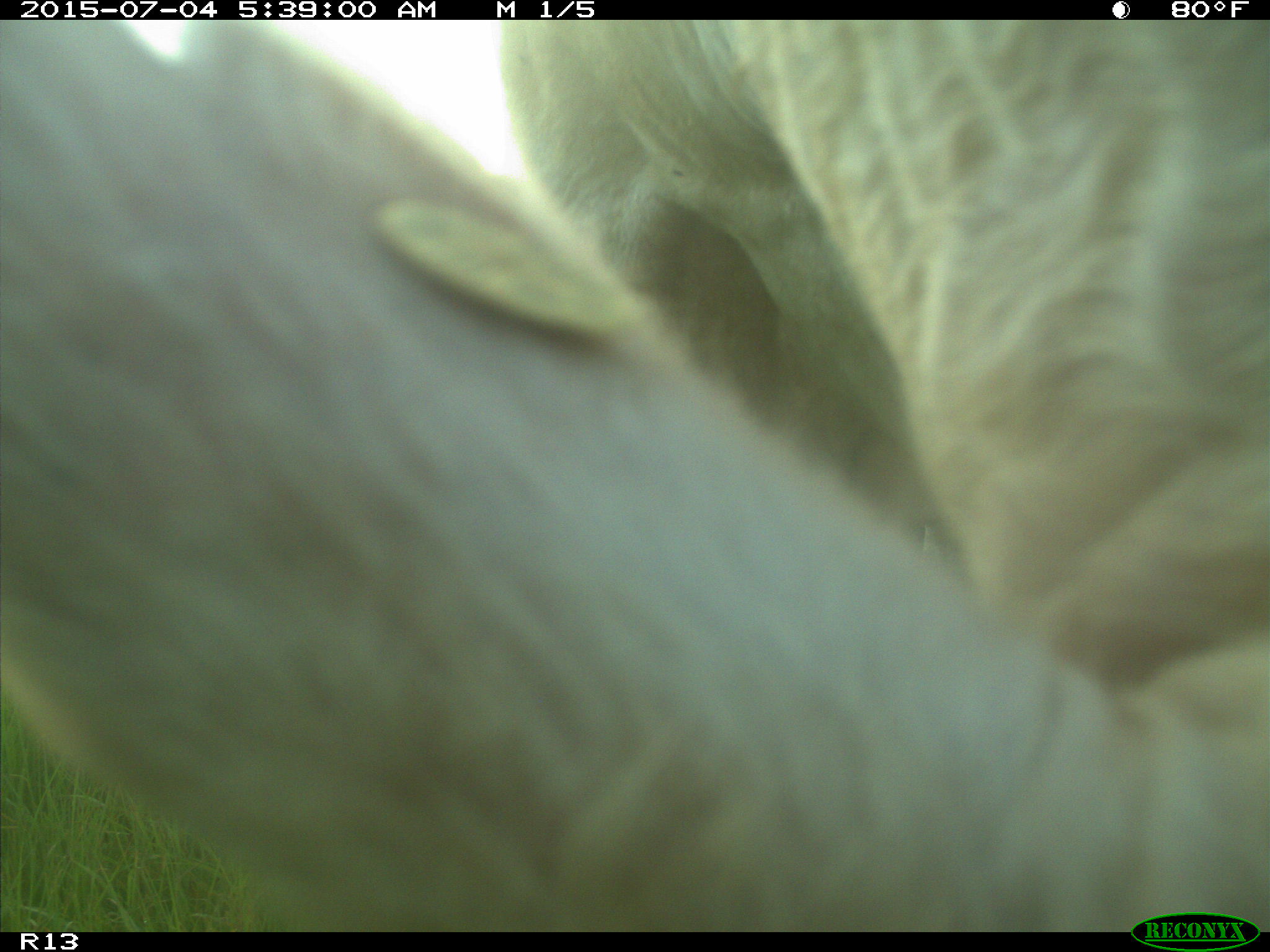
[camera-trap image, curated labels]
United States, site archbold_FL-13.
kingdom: Animalia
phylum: Chordata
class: Mammalia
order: Artiodactyla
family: Bovidae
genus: Bos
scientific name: Bos taurus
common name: domestic cow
Bos taurus (domestic cow).